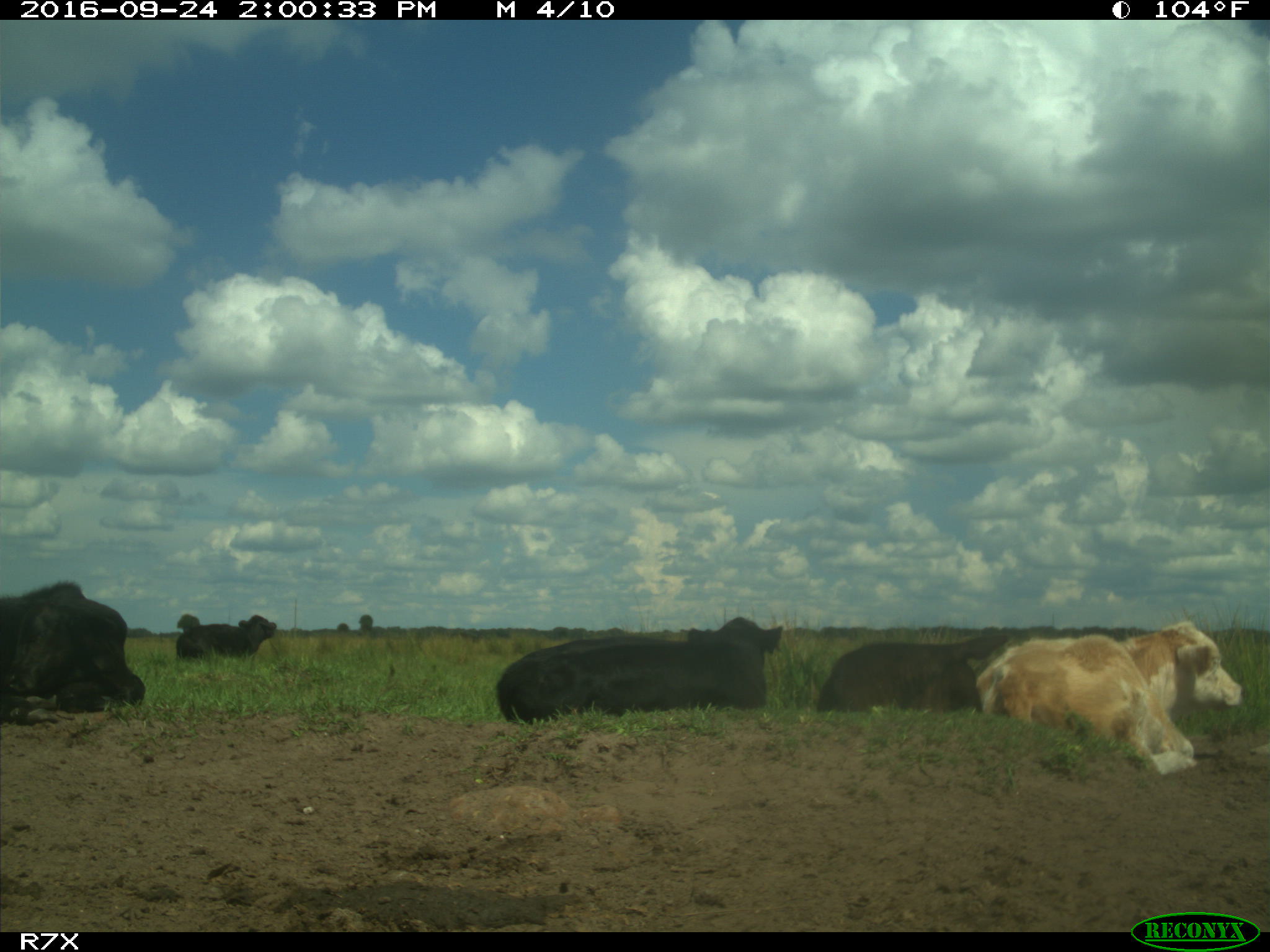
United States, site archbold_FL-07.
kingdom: Animalia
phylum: Chordata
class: Mammalia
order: Artiodactyla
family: Bovidae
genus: Bos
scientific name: Bos taurus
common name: domestic cow